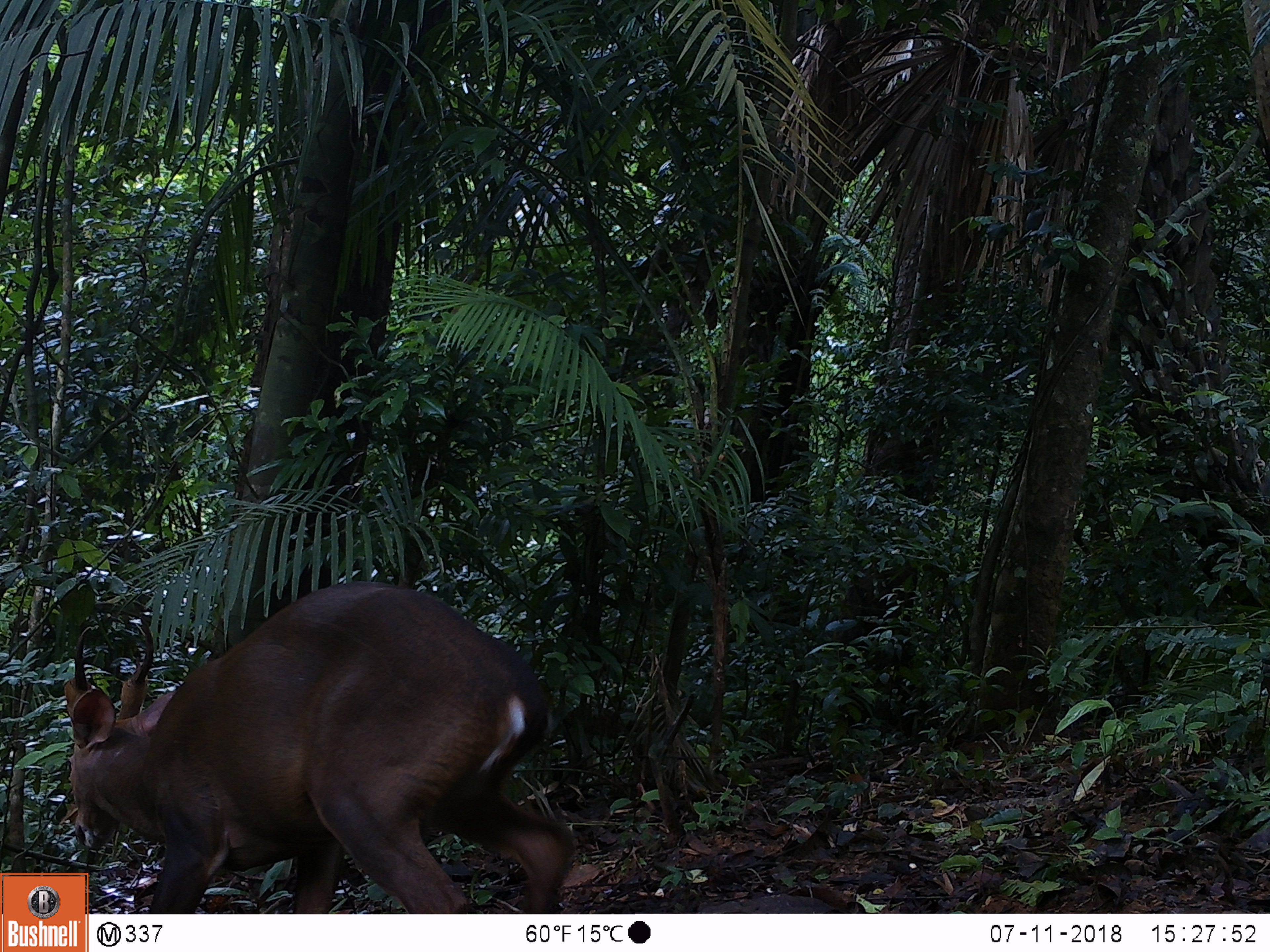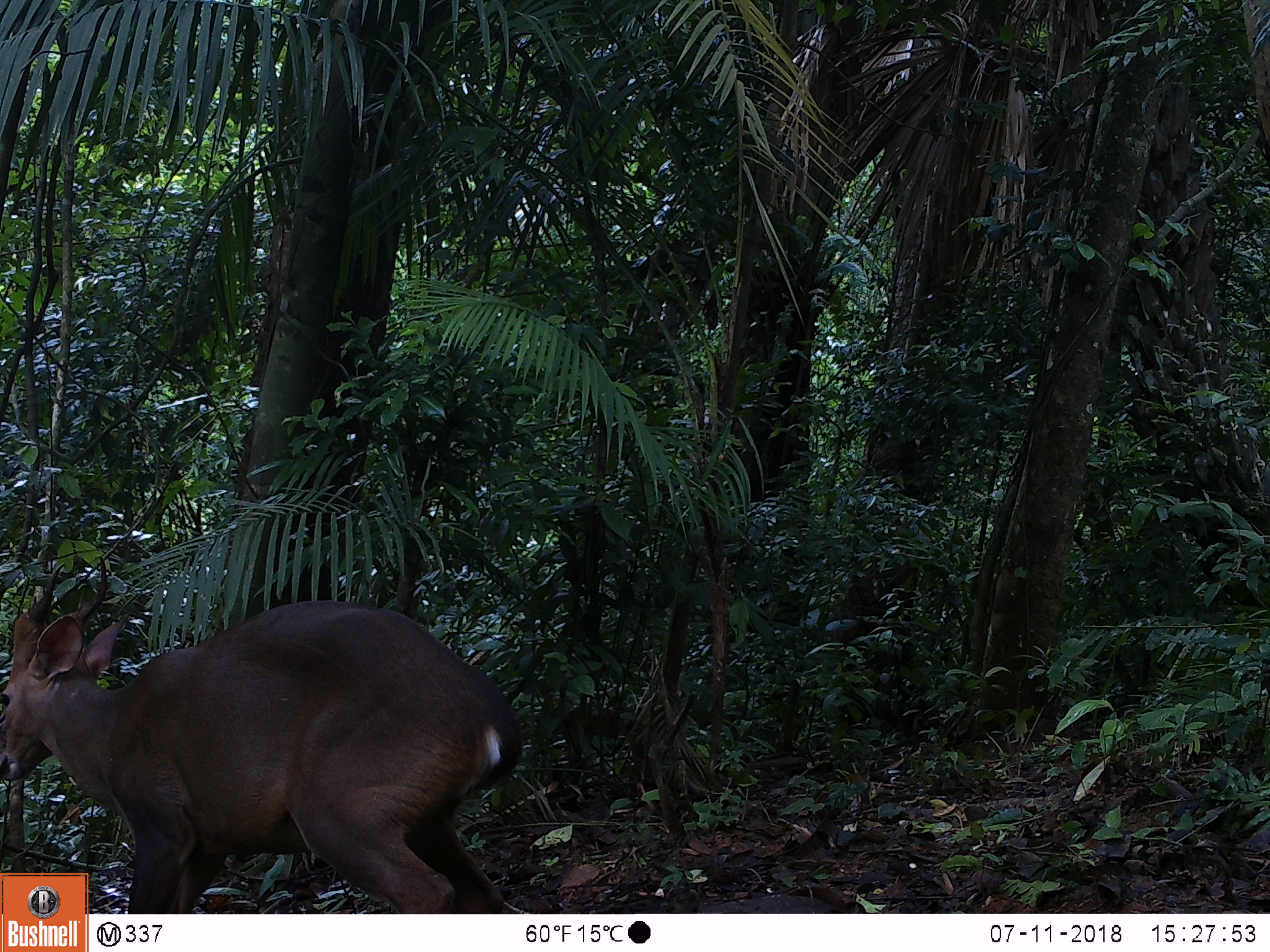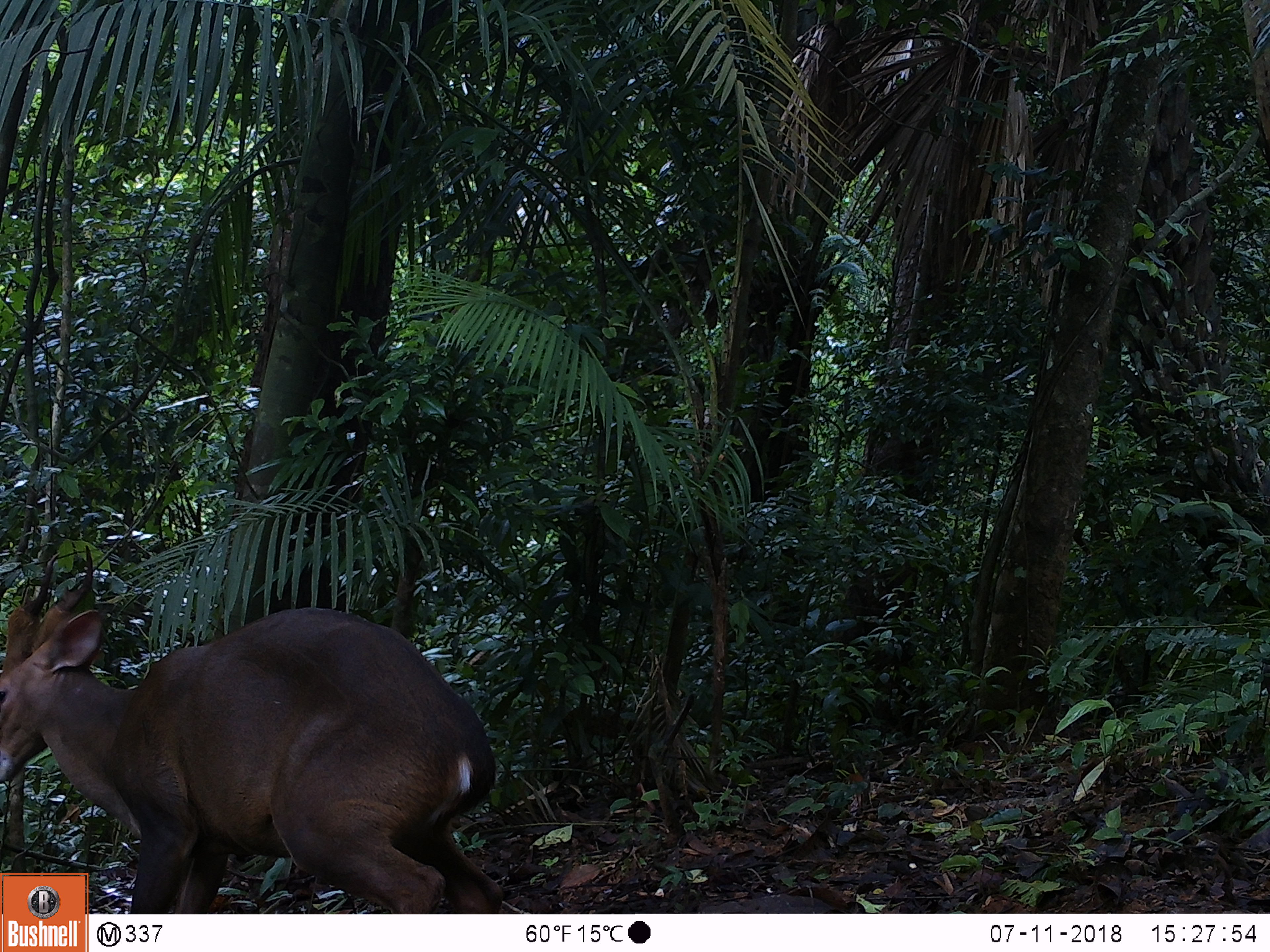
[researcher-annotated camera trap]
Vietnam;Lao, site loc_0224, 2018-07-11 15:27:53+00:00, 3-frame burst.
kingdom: Animalia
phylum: Chordata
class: Mammalia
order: Artiodactyla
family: Cervidae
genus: Muntiacus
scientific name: Muntiacus vuquangensis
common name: large-antlered muntjac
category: large antlered muntjac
Large antlered muntjac (large-antlered muntjac) (Muntiacus vuquangensis). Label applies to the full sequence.